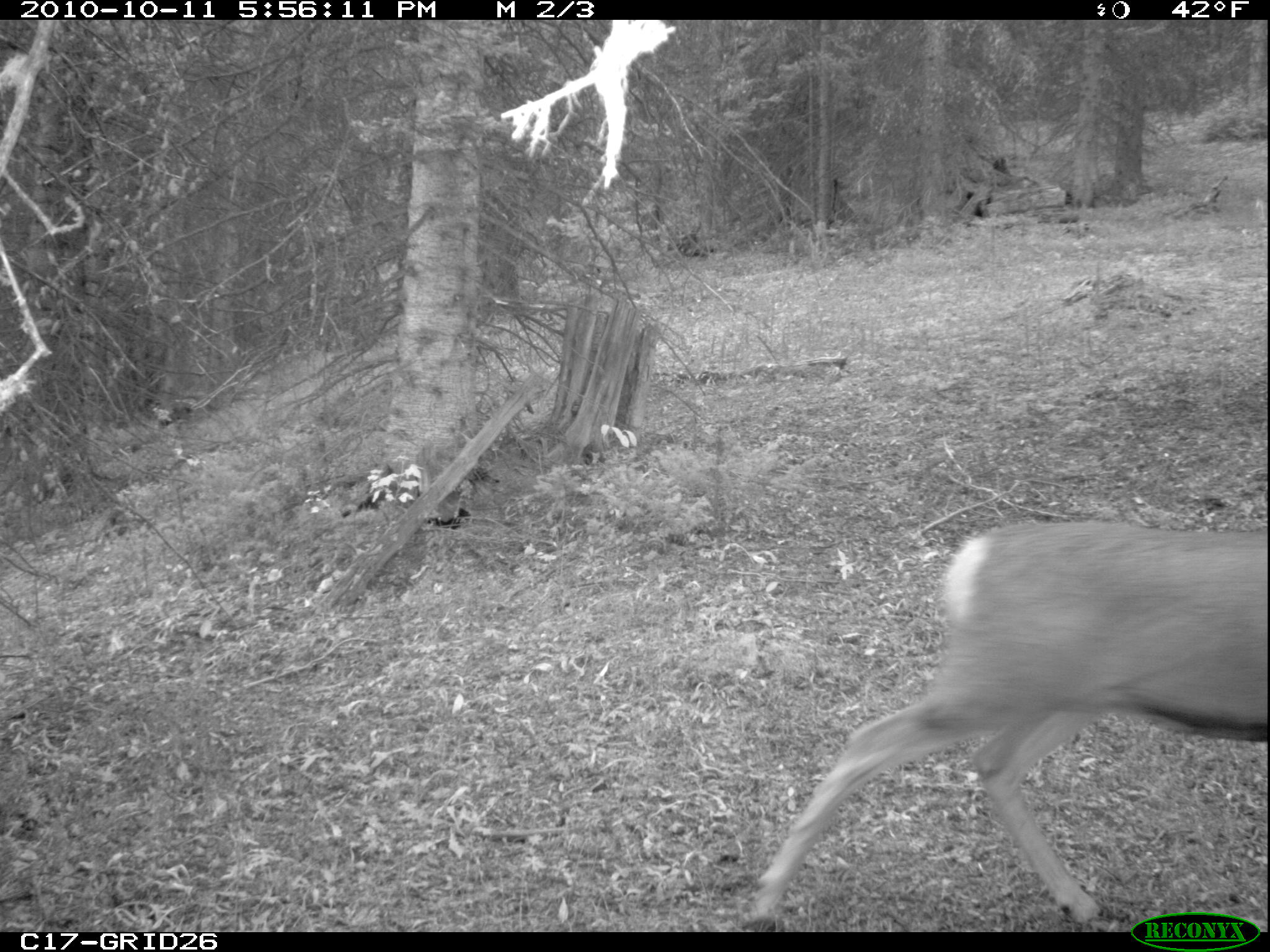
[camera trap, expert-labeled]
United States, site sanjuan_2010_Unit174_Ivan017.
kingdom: Animalia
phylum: Chordata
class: Mammalia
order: Artiodactyla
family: Cervidae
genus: Odocoileus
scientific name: Odocoileus hemionus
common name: mule deer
Odocoileus hemionus (mule deer).